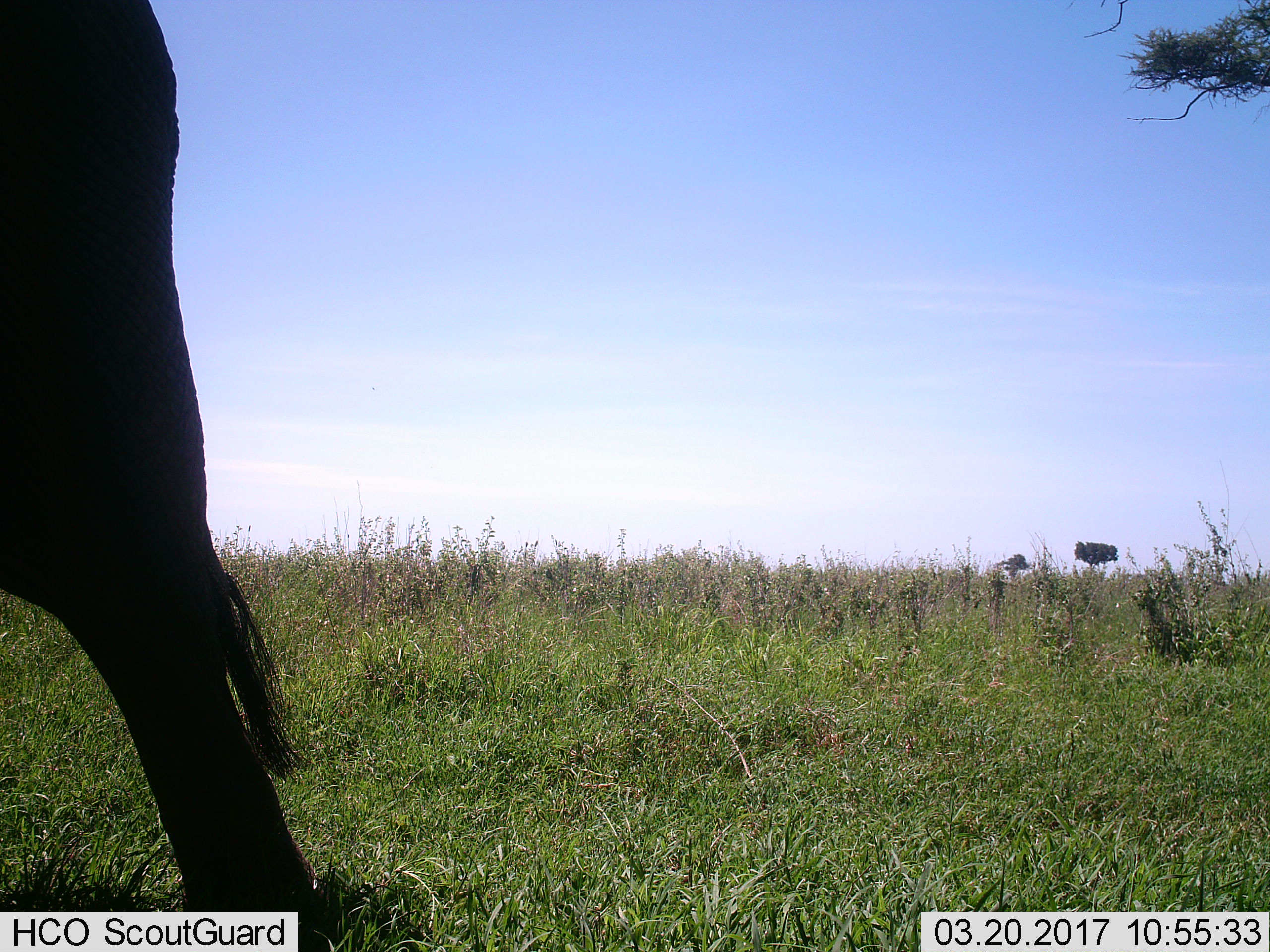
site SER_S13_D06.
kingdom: Animalia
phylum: Chordata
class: Mammalia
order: Proboscidea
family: Elephantidae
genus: Loxodonta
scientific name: Loxodonta africana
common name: african bush elephant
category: elephant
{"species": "elephant (african bush elephant) (Loxodonta africana)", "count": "1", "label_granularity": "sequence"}